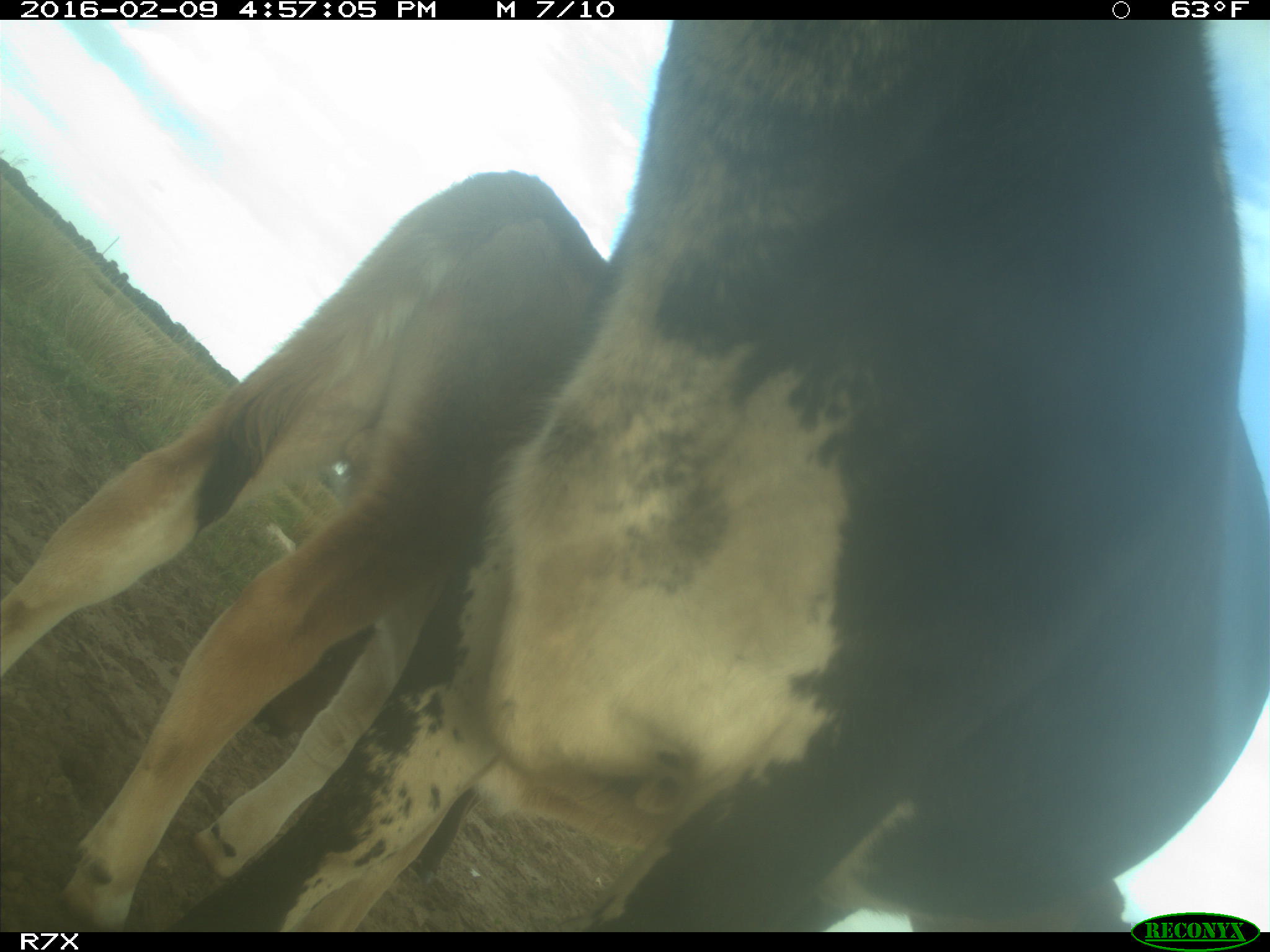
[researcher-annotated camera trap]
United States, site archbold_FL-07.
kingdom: Animalia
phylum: Chordata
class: Mammalia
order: Artiodactyla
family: Bovidae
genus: Bos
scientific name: Bos taurus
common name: domestic cow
Bos taurus (domestic cow).